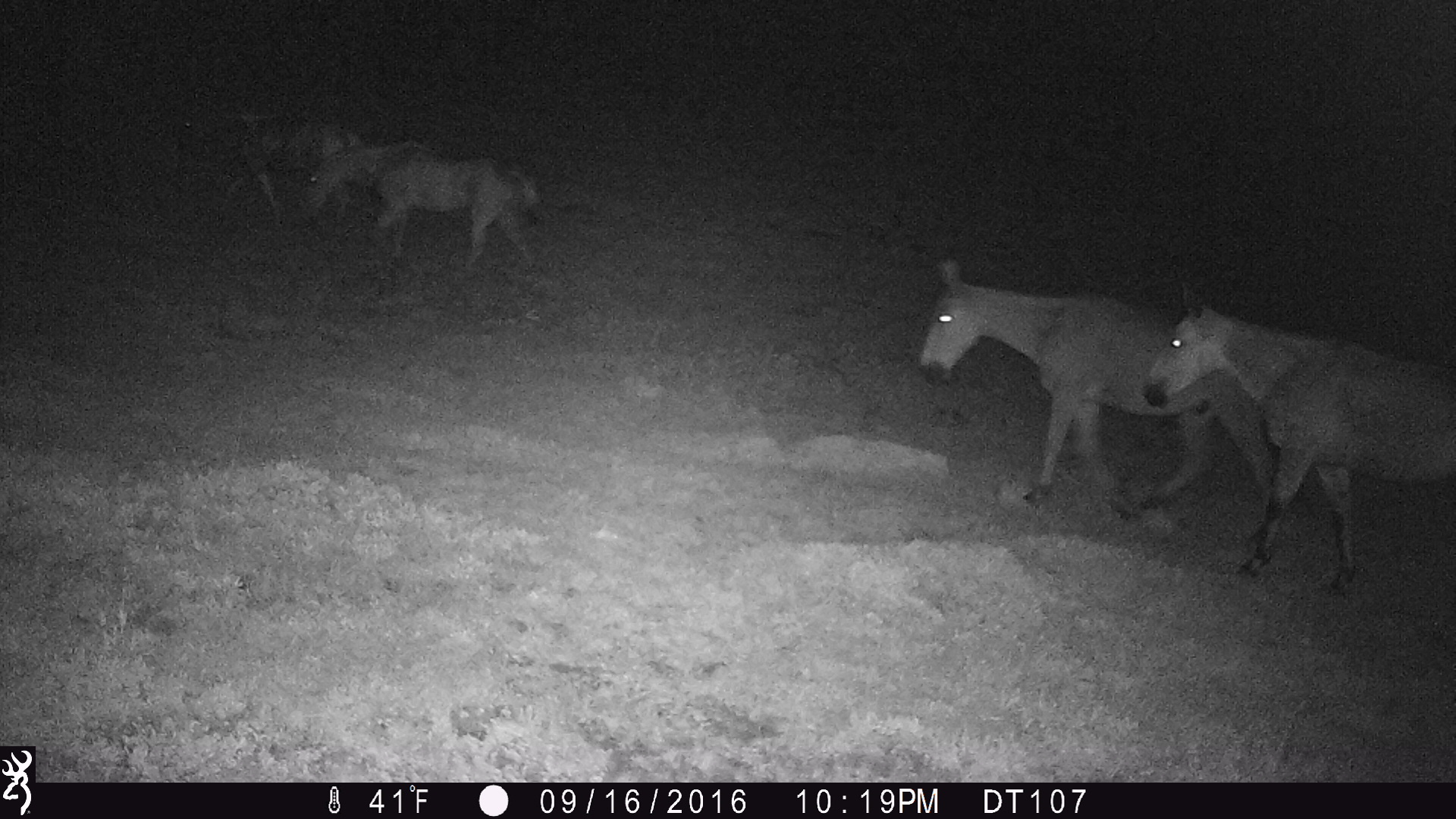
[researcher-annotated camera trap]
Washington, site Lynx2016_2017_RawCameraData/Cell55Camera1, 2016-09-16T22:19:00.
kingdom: Animalia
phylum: Chordata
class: Mammalia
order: Perissodactyla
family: Equidae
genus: Equus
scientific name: Equus caballus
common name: domestic horse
Domestic horse (Equus caballus). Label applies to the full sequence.